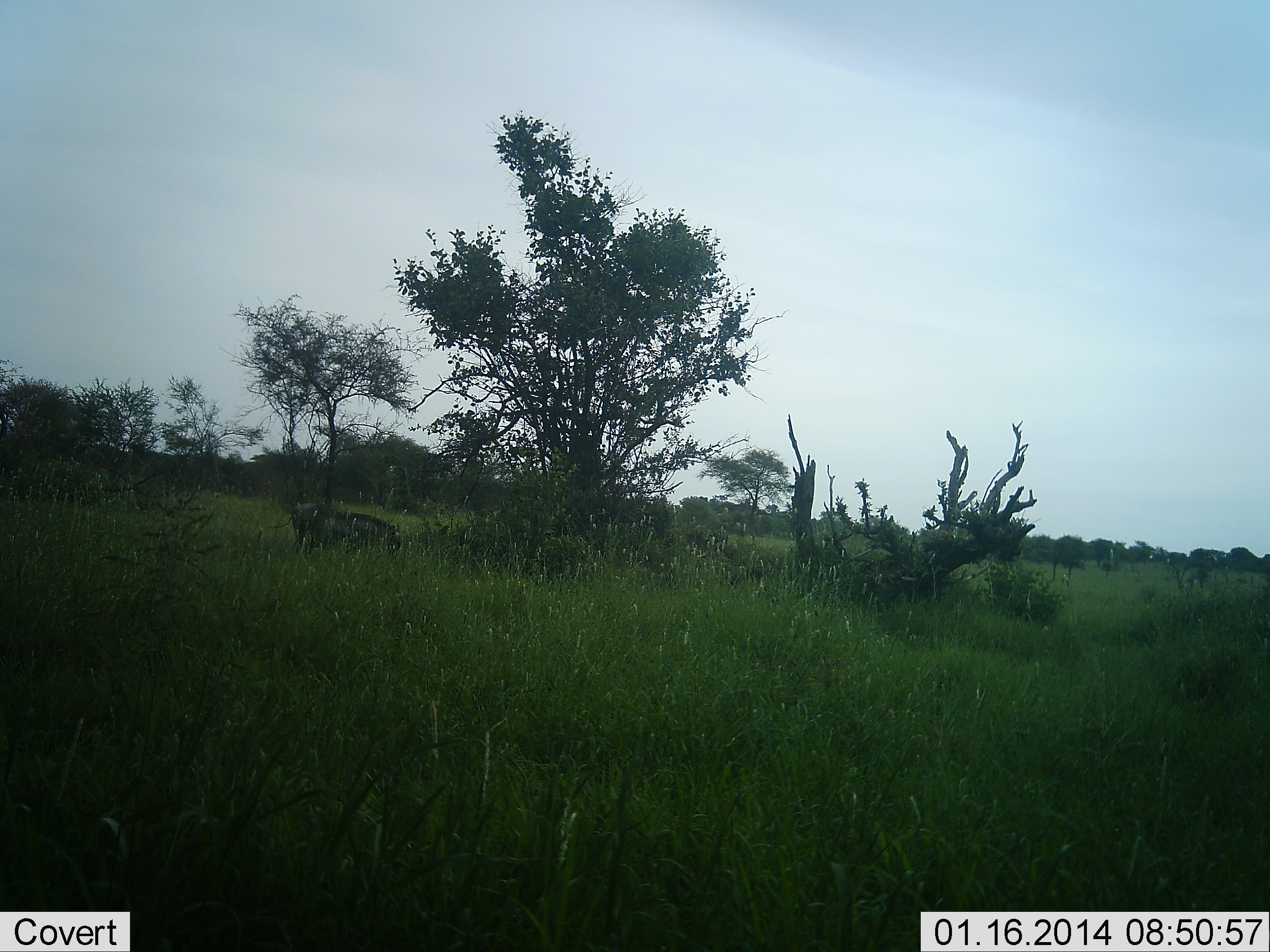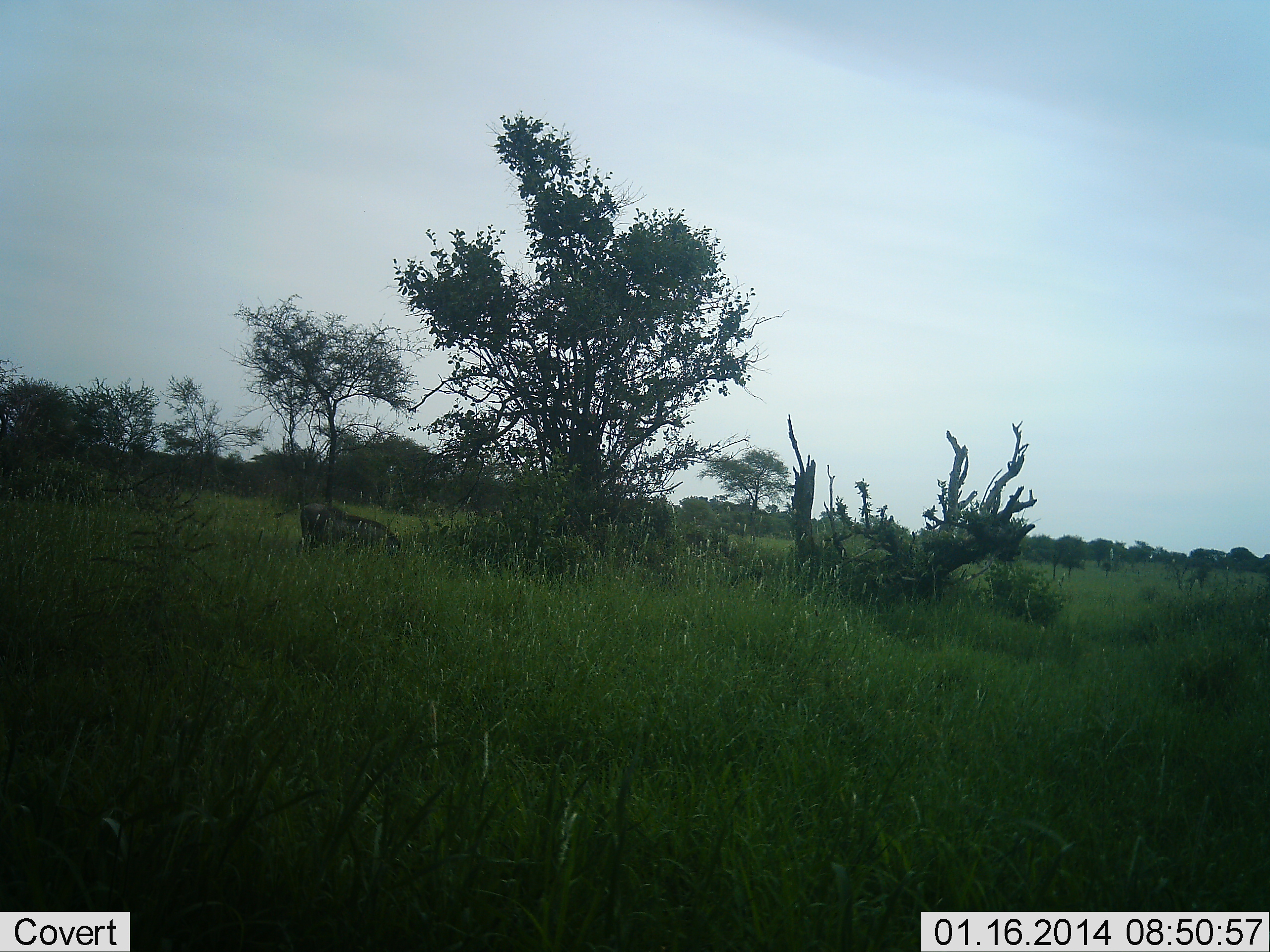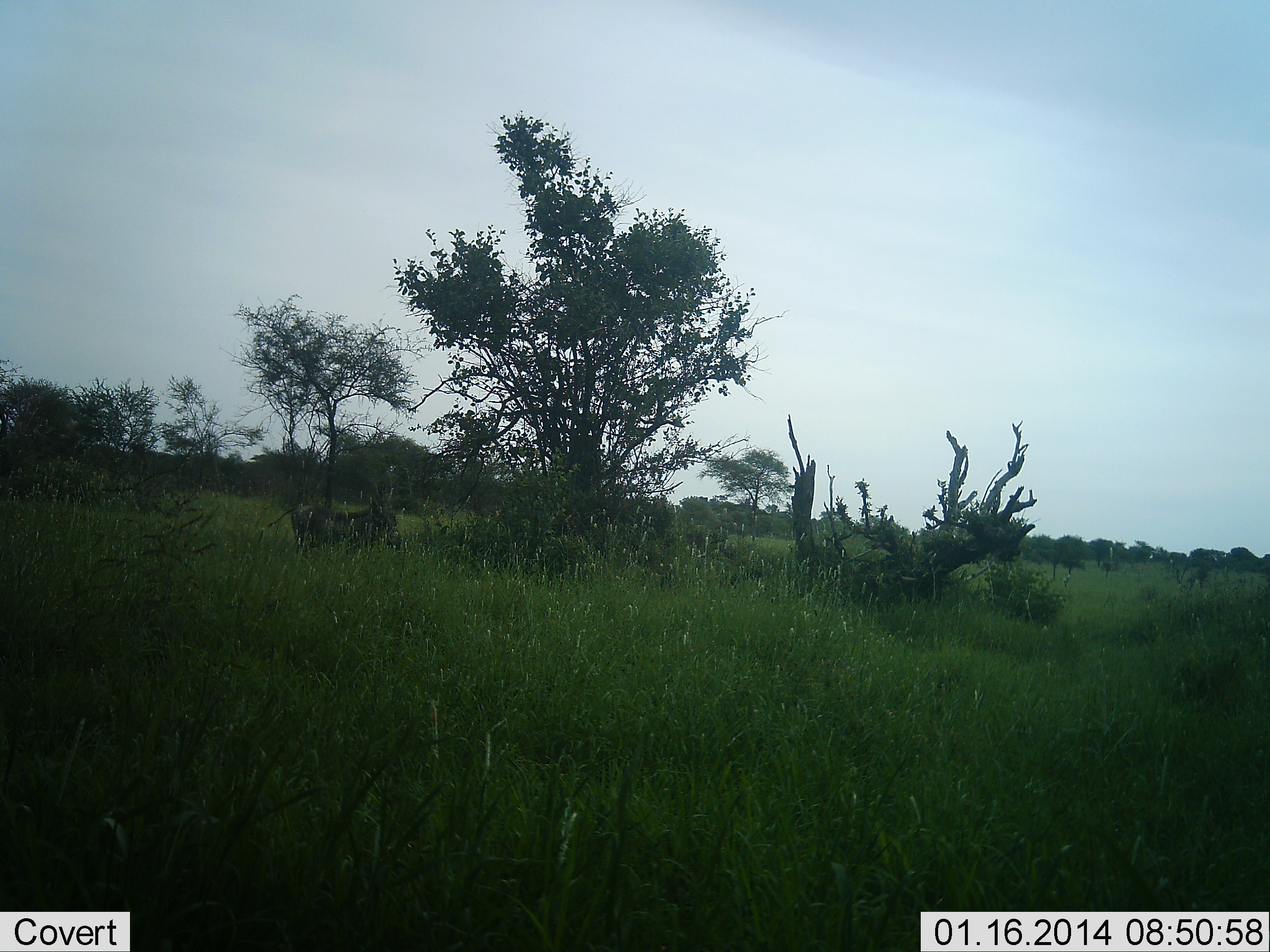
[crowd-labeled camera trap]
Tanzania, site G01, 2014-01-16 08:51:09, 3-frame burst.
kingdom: Animalia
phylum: Chordata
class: Mammalia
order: Artiodactyla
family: Bovidae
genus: Connochaetes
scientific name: Connochaetes taurinus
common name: blue wildebeest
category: wildebeest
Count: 1.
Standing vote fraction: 30%.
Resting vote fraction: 50%.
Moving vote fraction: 20%.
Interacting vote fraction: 0%.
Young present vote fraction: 0%.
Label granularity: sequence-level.